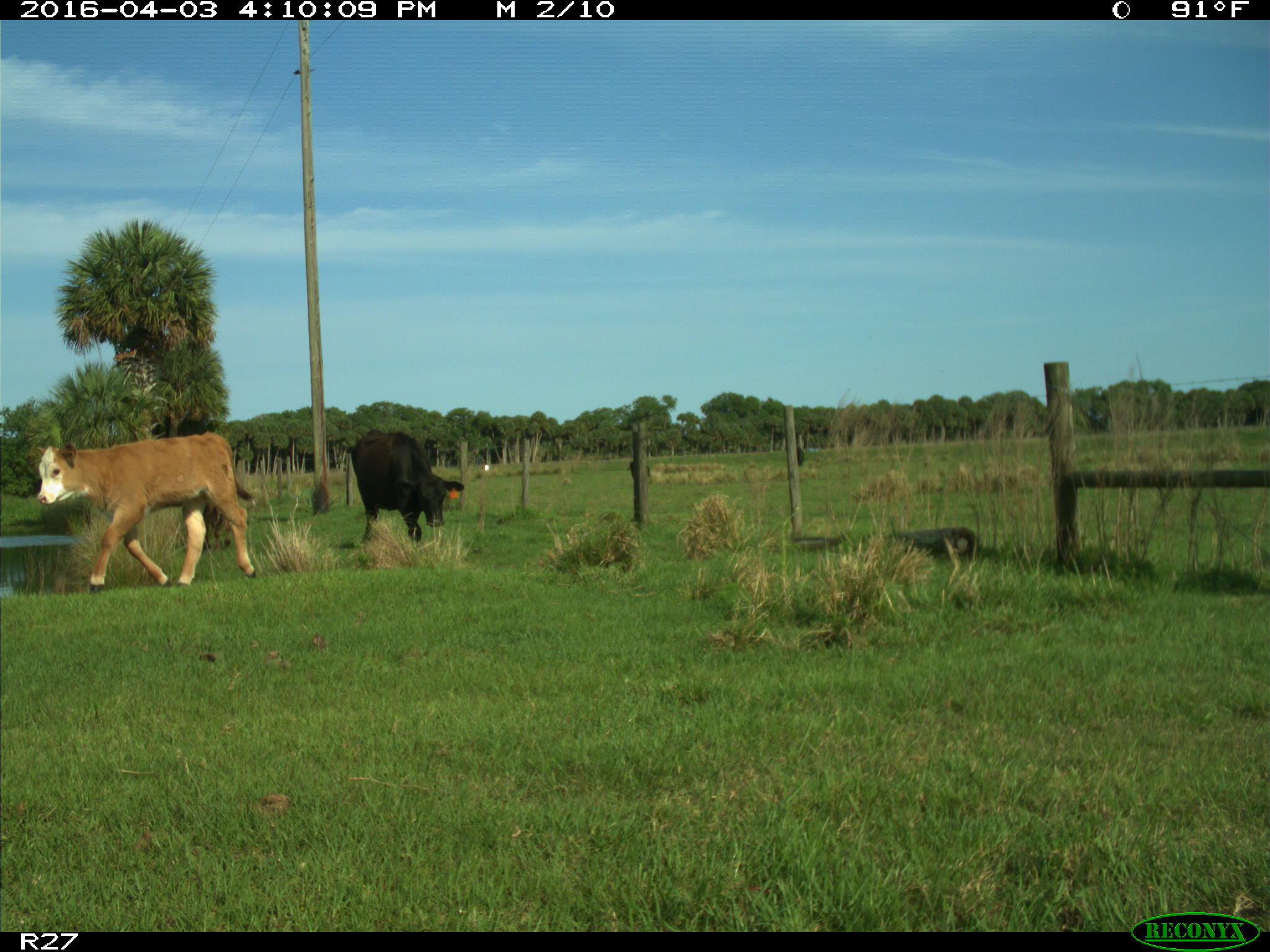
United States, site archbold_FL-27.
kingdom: Animalia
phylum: Chordata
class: Mammalia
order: Artiodactyla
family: Bovidae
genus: Bos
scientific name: Bos taurus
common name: domestic cow